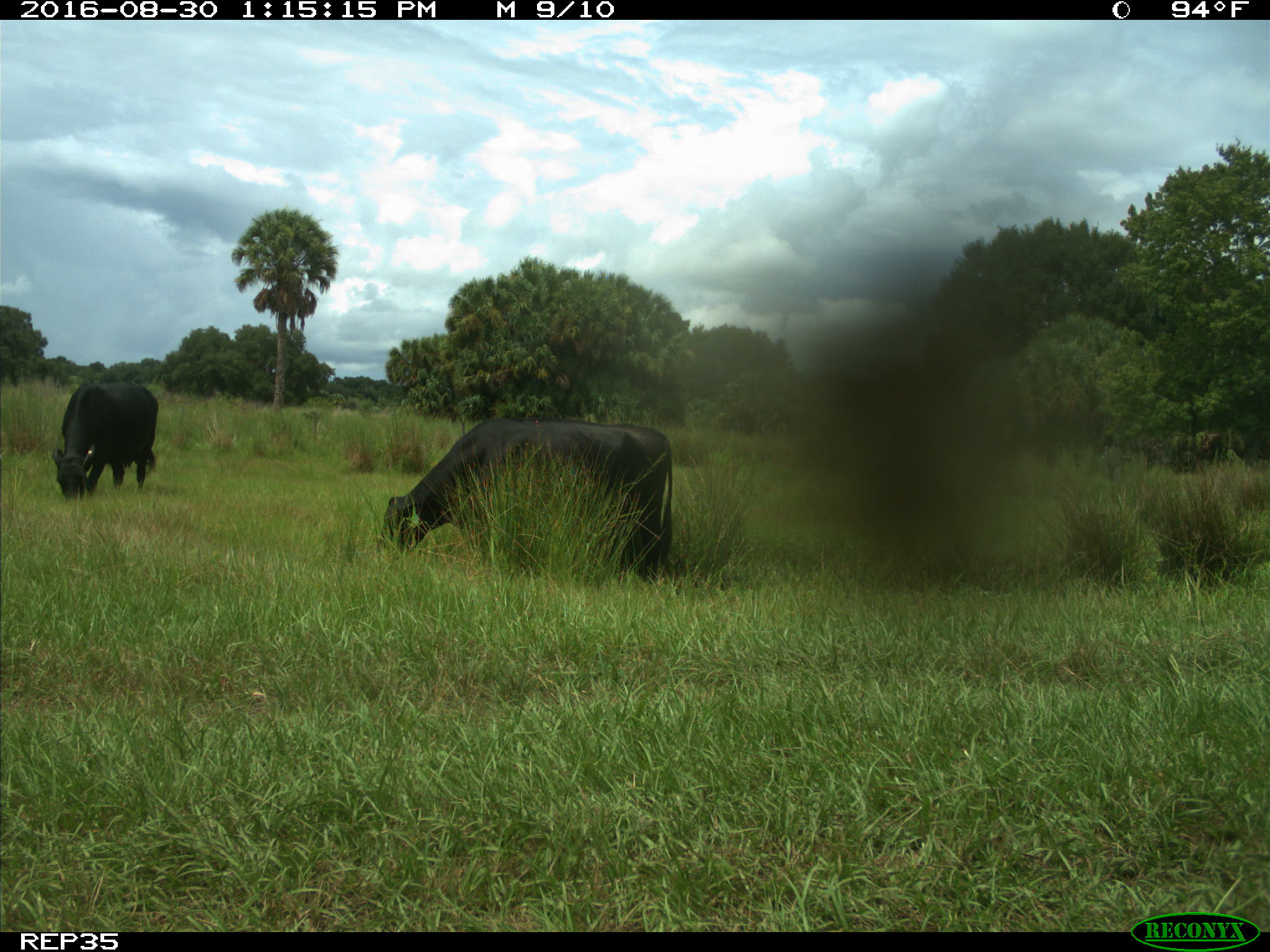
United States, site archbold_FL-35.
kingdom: Animalia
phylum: Chordata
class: Mammalia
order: Artiodactyla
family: Bovidae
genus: Bos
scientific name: Bos taurus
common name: domestic cow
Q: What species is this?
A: Bos taurus (domestic cow).